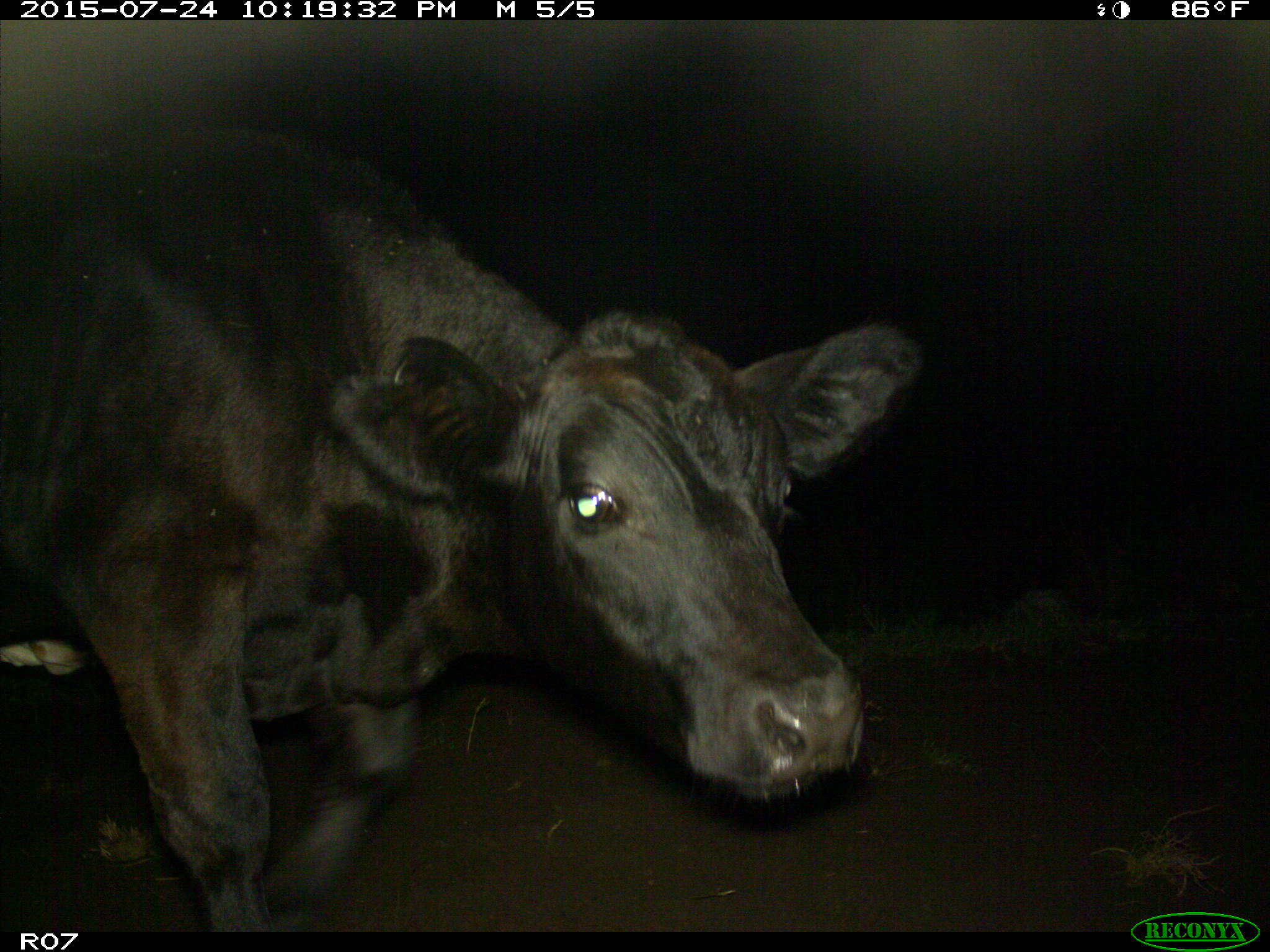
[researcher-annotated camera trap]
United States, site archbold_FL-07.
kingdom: Animalia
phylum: Chordata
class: Mammalia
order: Artiodactyla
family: Bovidae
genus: Bos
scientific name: Bos taurus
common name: domestic cow